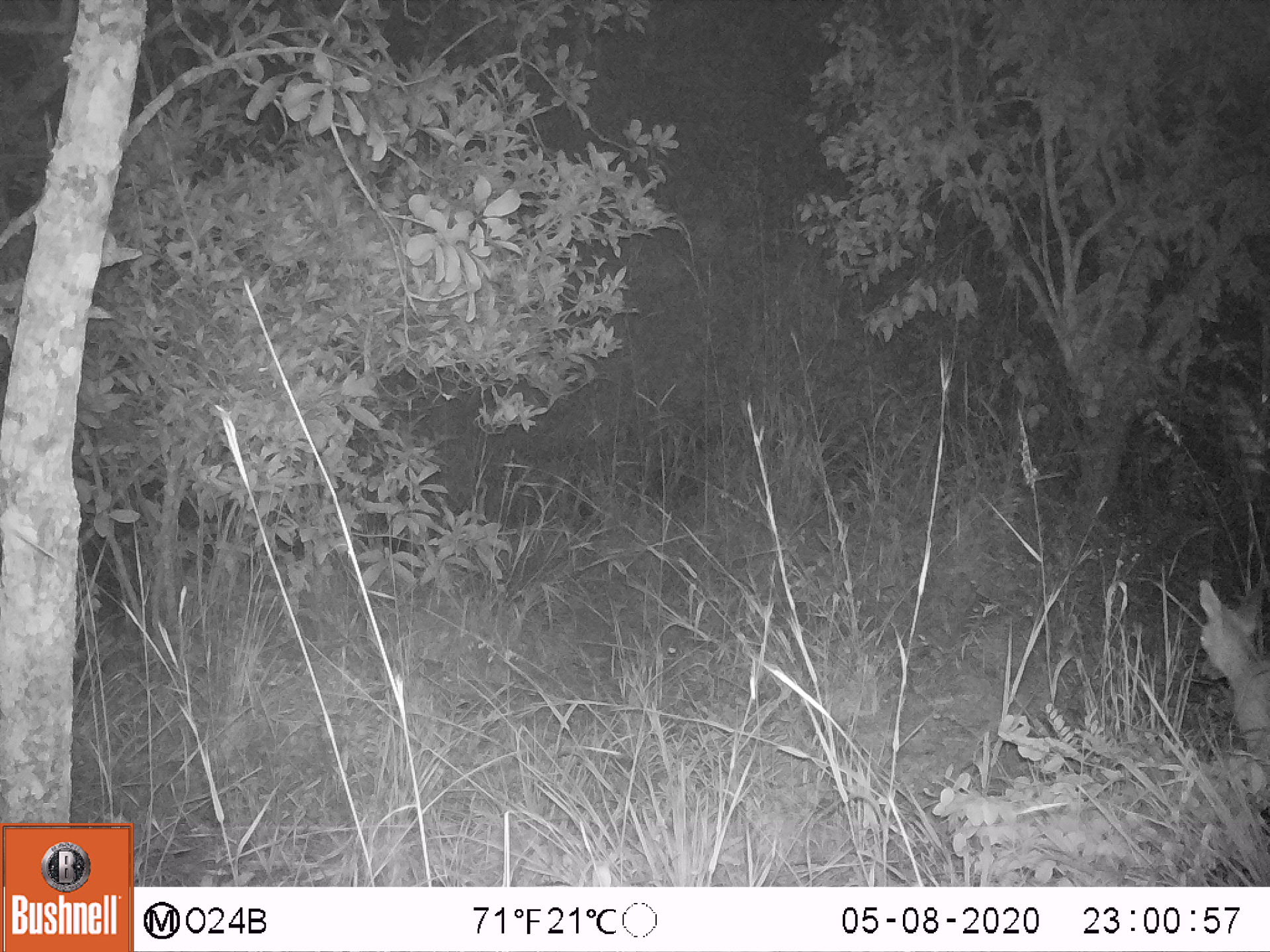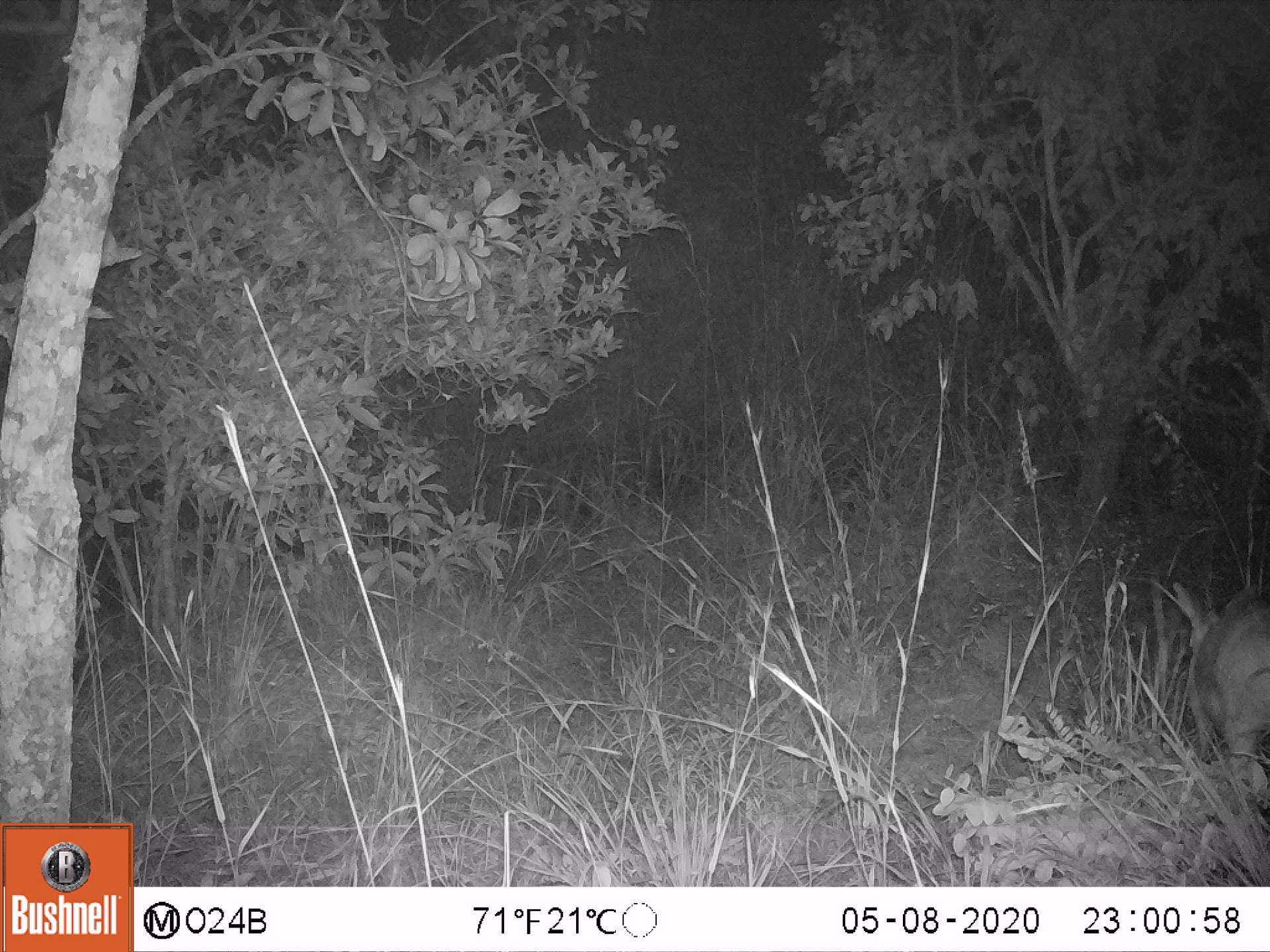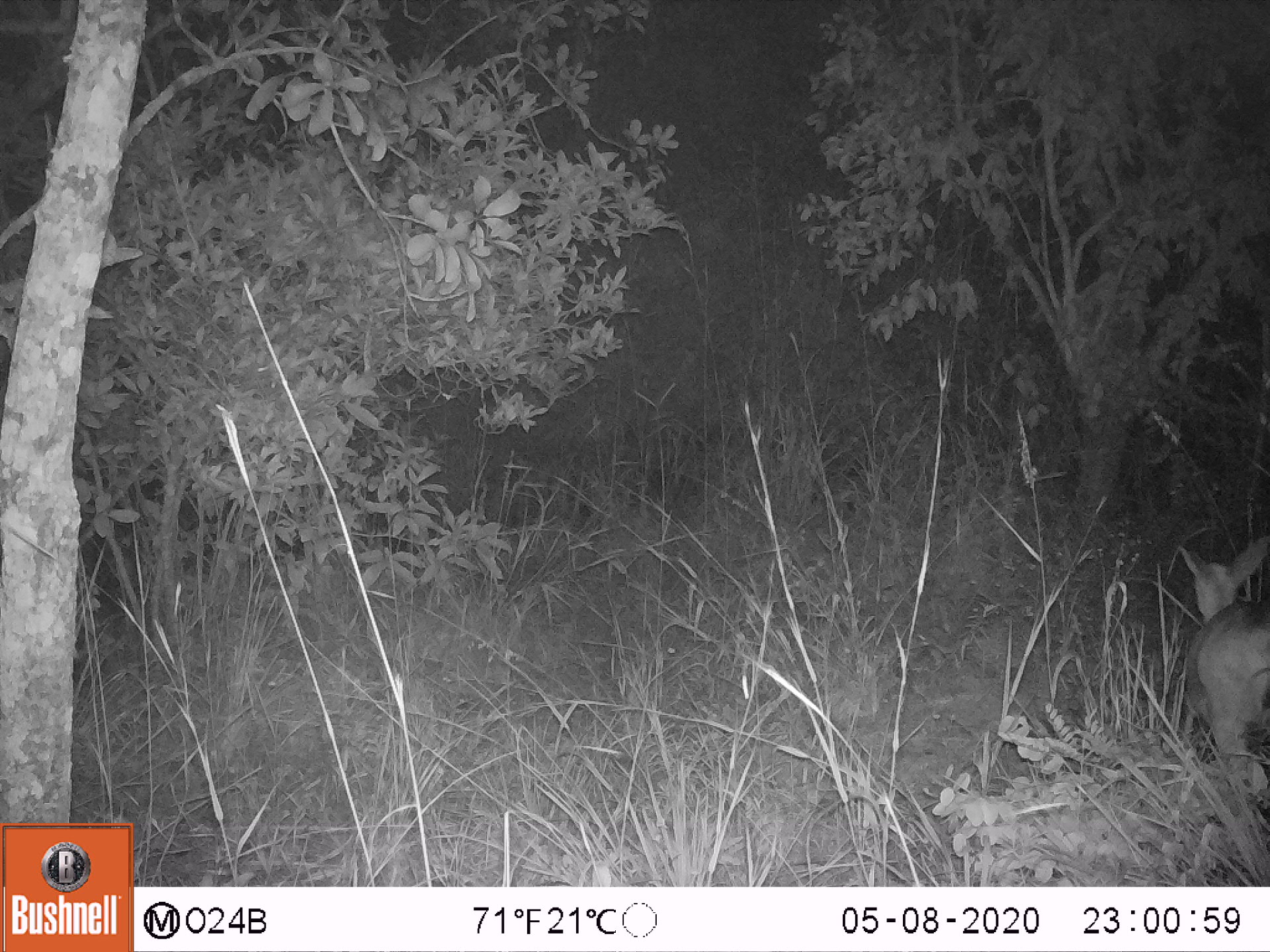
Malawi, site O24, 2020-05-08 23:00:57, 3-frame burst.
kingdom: Animalia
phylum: Chordata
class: Mammalia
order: Artiodactyla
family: Bovidae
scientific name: Antilopinae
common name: small antelope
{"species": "small antelope (Antilopinae)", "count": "1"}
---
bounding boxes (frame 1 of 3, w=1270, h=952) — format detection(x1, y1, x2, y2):
small antelope: detection(1174, 559, 1269, 836)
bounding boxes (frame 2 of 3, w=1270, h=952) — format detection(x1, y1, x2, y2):
small antelope: detection(1162, 572, 1269, 837)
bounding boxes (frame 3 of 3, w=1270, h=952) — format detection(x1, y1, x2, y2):
small antelope: detection(1162, 530, 1269, 812)